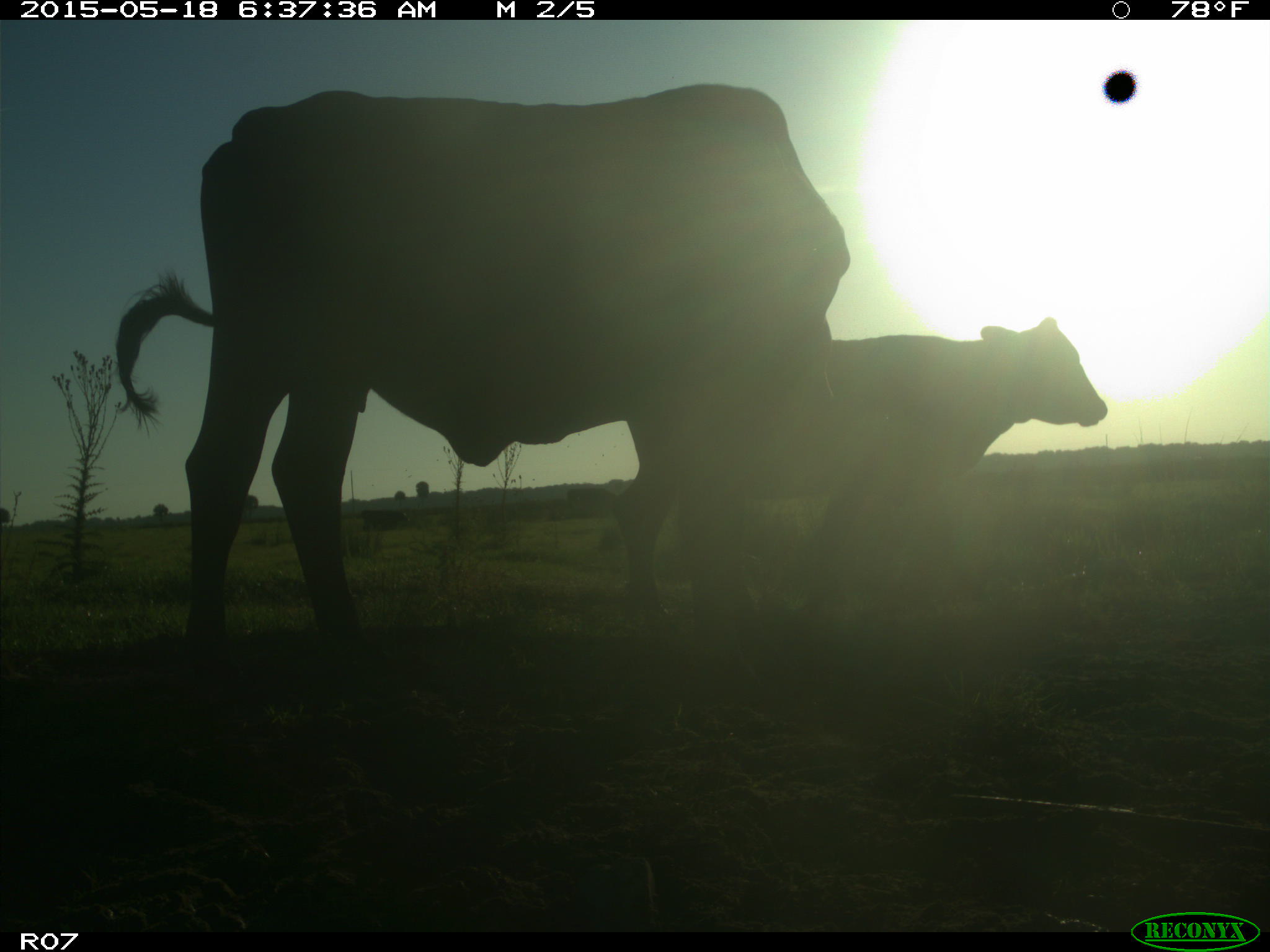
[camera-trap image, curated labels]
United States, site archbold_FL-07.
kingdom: Animalia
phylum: Chordata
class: Mammalia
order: Artiodactyla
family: Bovidae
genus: Bos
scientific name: Bos taurus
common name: domestic cow